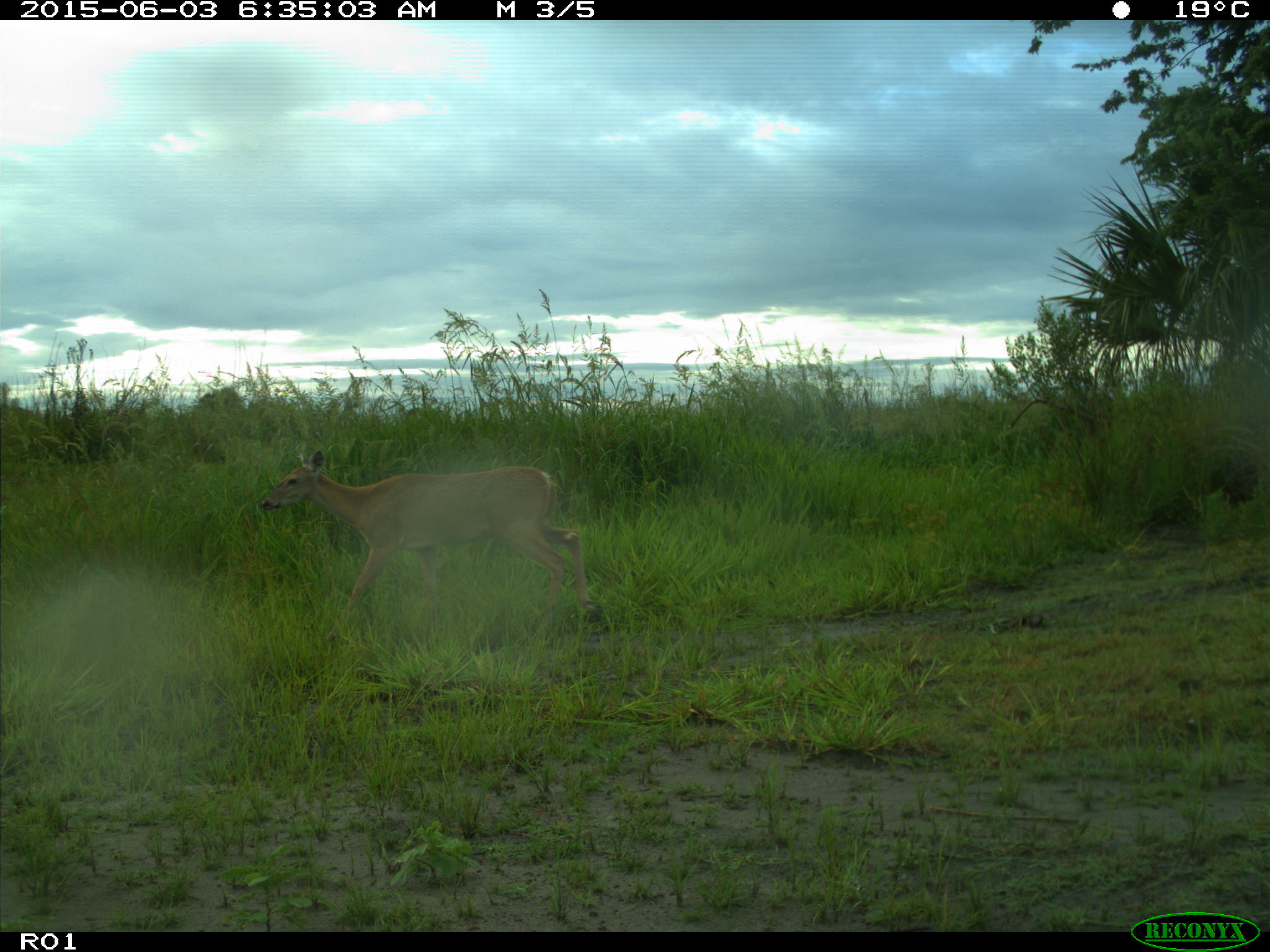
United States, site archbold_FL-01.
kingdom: Animalia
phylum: Chordata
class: Mammalia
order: Artiodactyla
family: Cervidae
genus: Odocoileus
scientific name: Odocoileus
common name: deer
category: unidentified deer